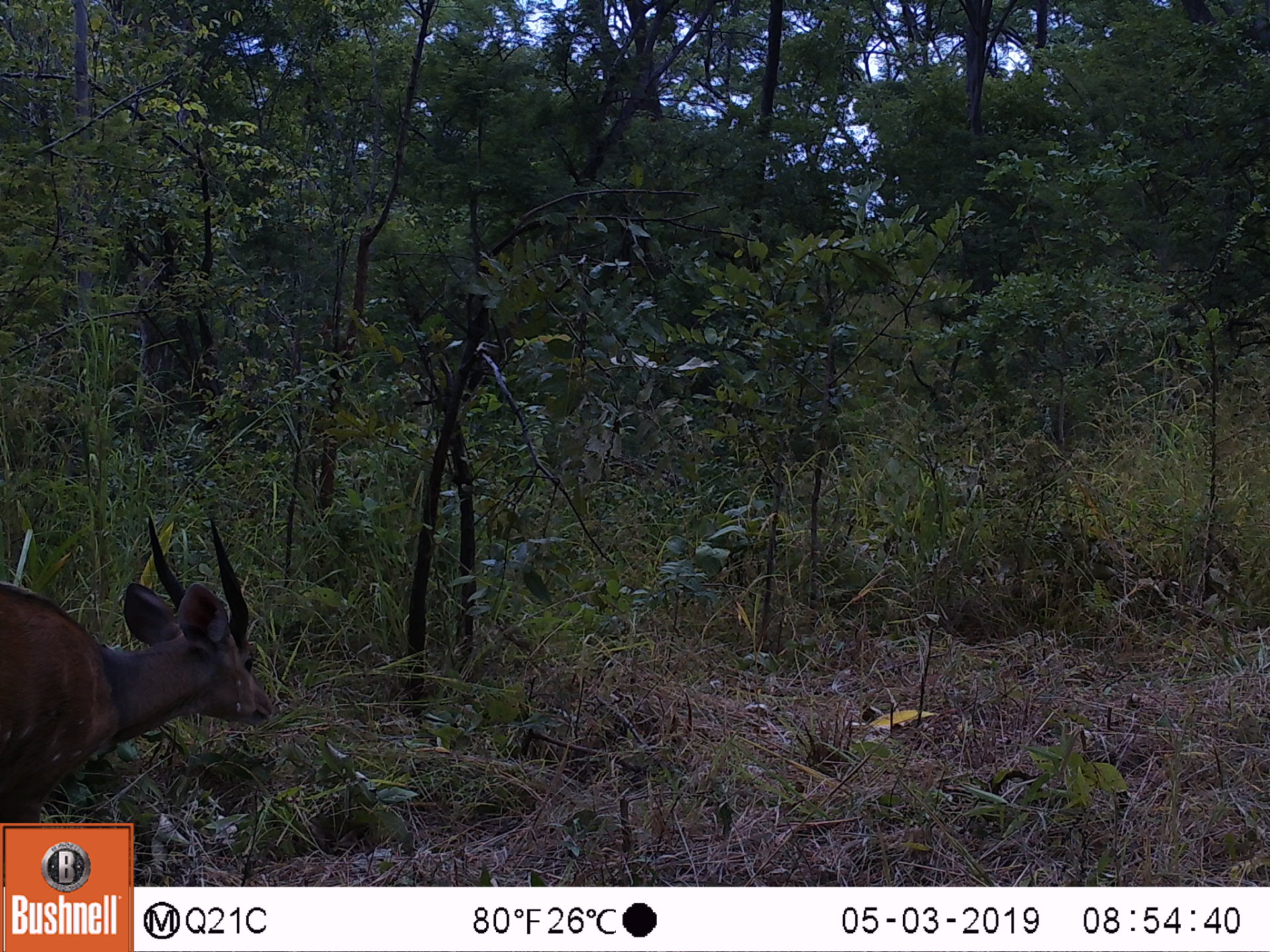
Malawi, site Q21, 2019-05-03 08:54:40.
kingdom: Animalia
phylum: Chordata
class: Mammalia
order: Artiodactyla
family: Bovidae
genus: Tragelaphus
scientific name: Tragelaphus sylvaticus sylvaticus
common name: cape bushbuck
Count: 1.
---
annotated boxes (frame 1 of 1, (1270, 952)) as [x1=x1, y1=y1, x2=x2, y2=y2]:
cape bushbuck: [x1=2, y1=509, x2=282, y2=819]